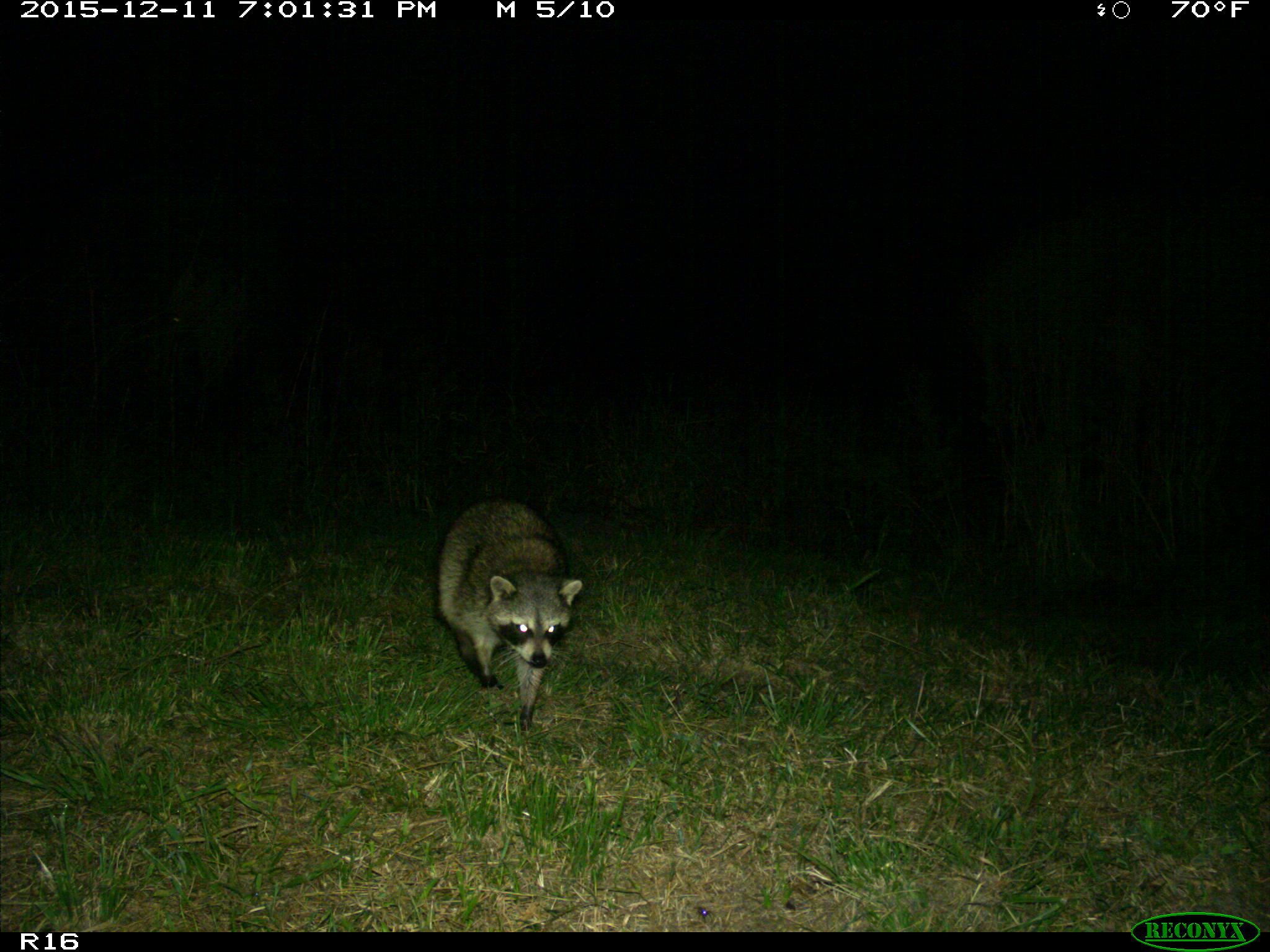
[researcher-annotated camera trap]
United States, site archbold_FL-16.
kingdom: Animalia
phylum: Chordata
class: Mammalia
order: Carnivora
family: Procyonidae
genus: Procyon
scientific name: Procyon lotor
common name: common raccoon